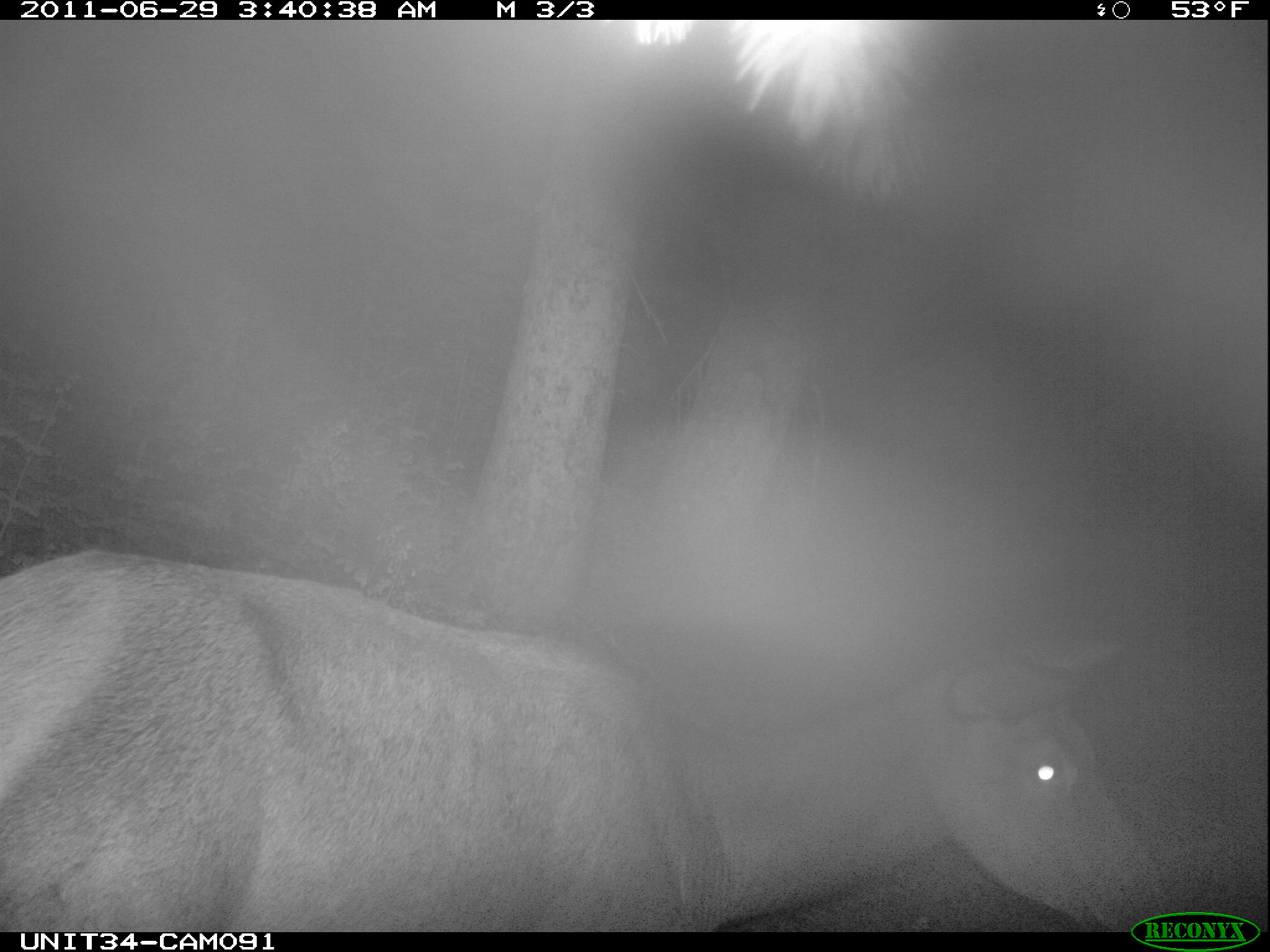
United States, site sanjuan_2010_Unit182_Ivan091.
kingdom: Animalia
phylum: Chordata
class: Mammalia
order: Artiodactyla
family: Cervidae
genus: Cervus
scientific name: Cervus elaphus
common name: red deer